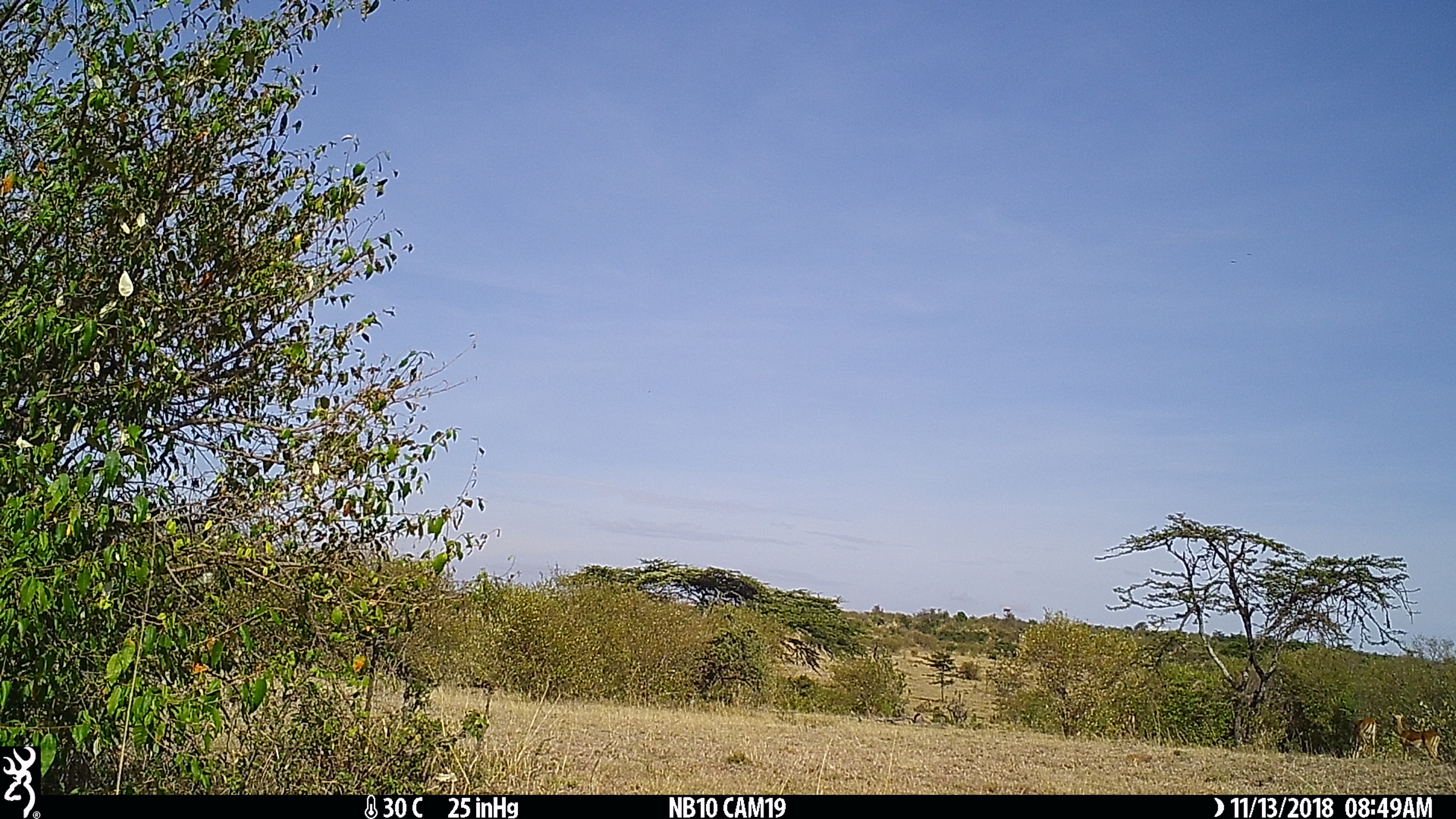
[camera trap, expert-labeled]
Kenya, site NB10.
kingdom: Animalia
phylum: Chordata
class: Mammalia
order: Artiodactyla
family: Bovidae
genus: Aepyceros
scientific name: Aepyceros melampus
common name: impala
Impala (Aepyceros melampus).